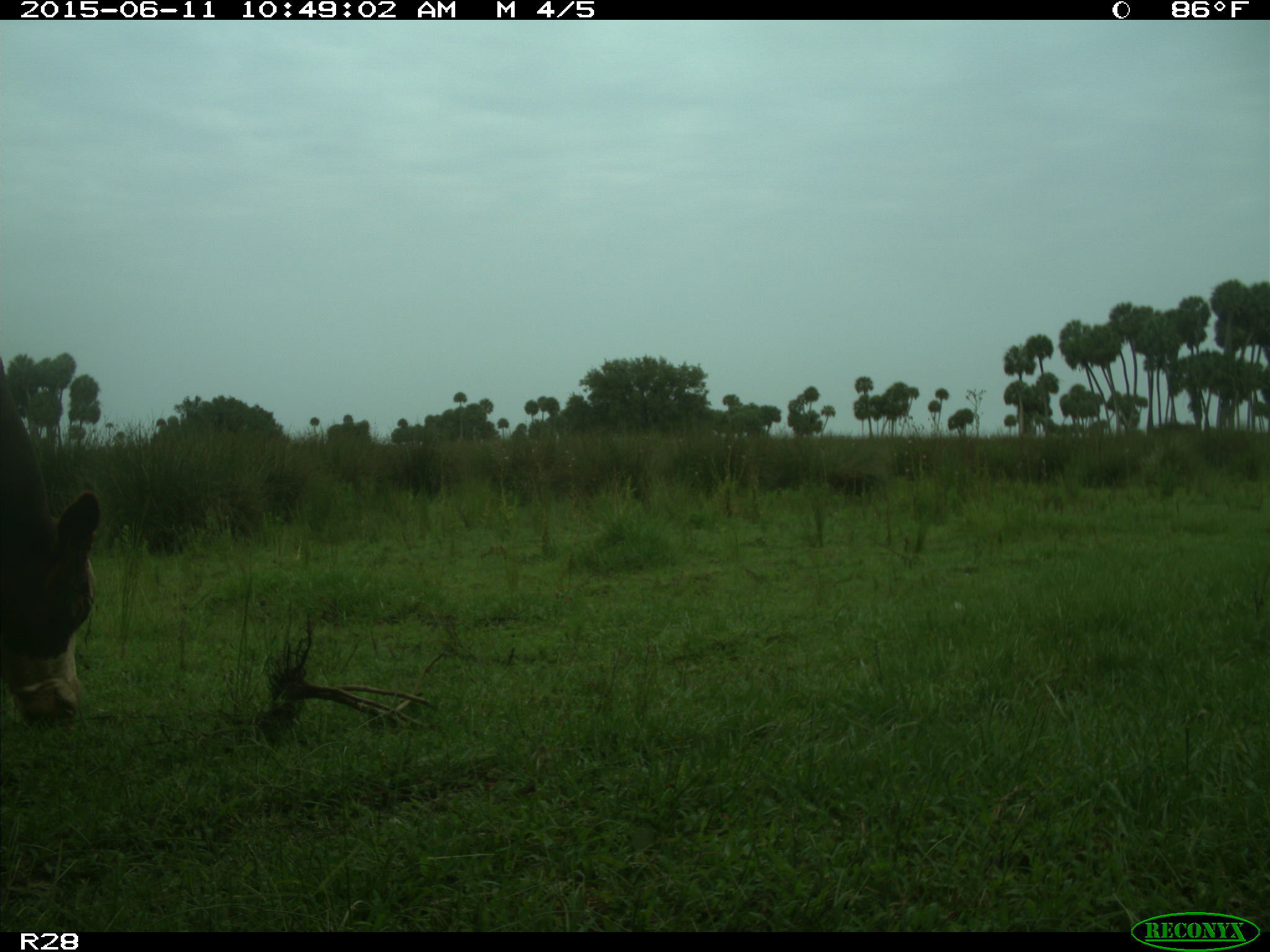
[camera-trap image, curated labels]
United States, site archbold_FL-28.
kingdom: Animalia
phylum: Chordata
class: Mammalia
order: Artiodactyla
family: Bovidae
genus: Bos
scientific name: Bos taurus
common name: domestic cow